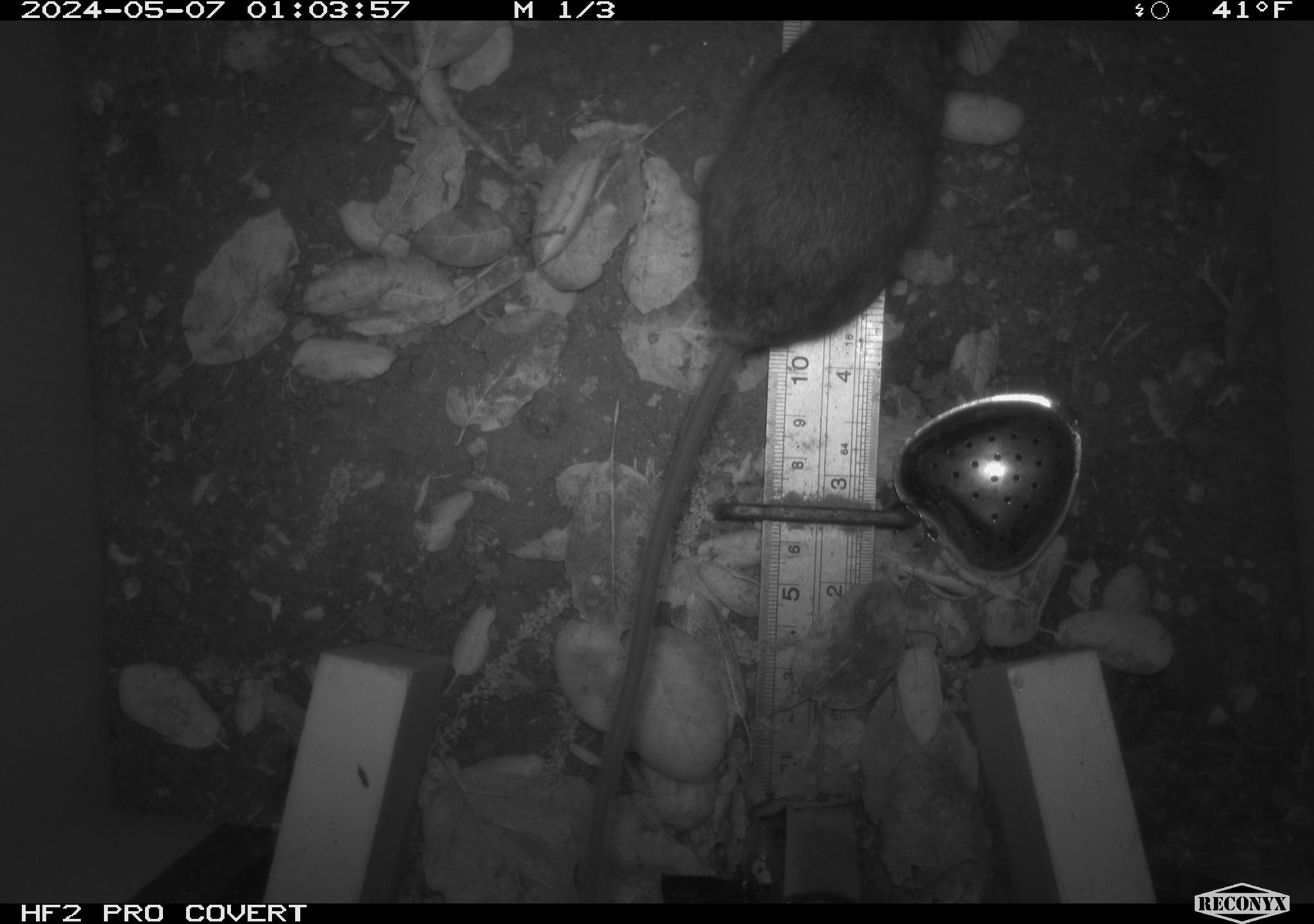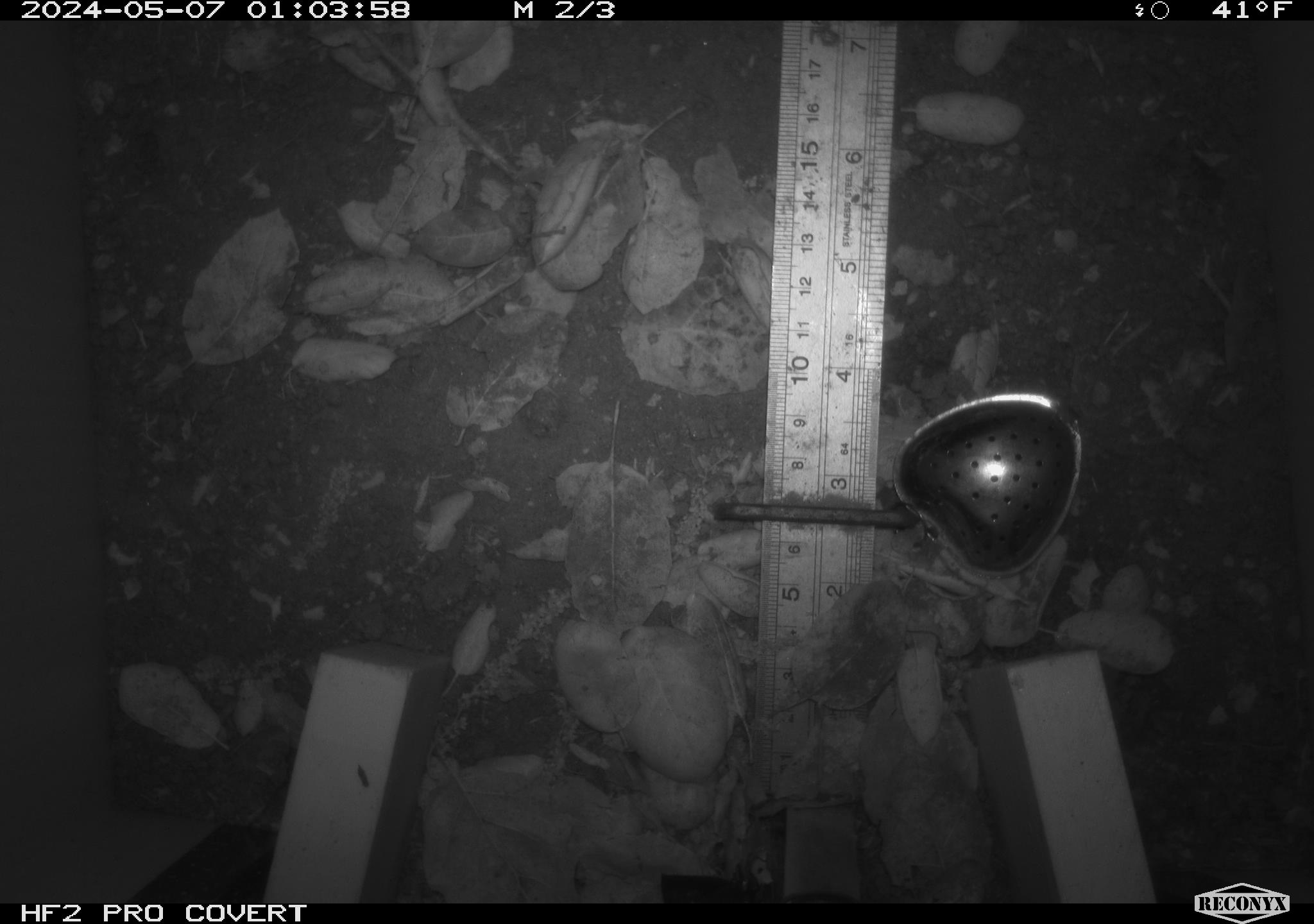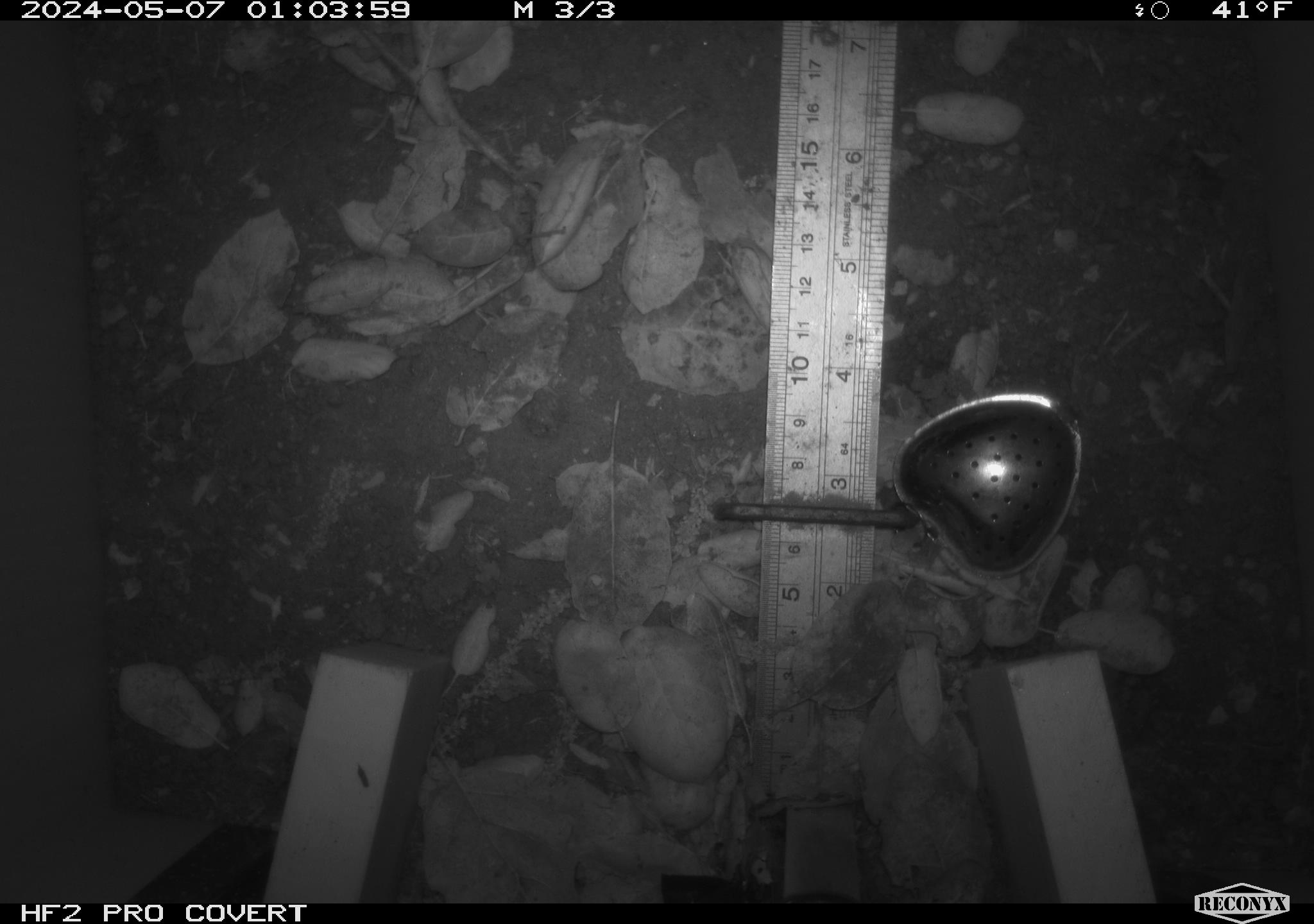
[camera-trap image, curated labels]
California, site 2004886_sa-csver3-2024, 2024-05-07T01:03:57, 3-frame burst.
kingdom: Animalia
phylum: Chordata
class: Mammalia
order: Rodentia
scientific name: Rodentia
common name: rodent